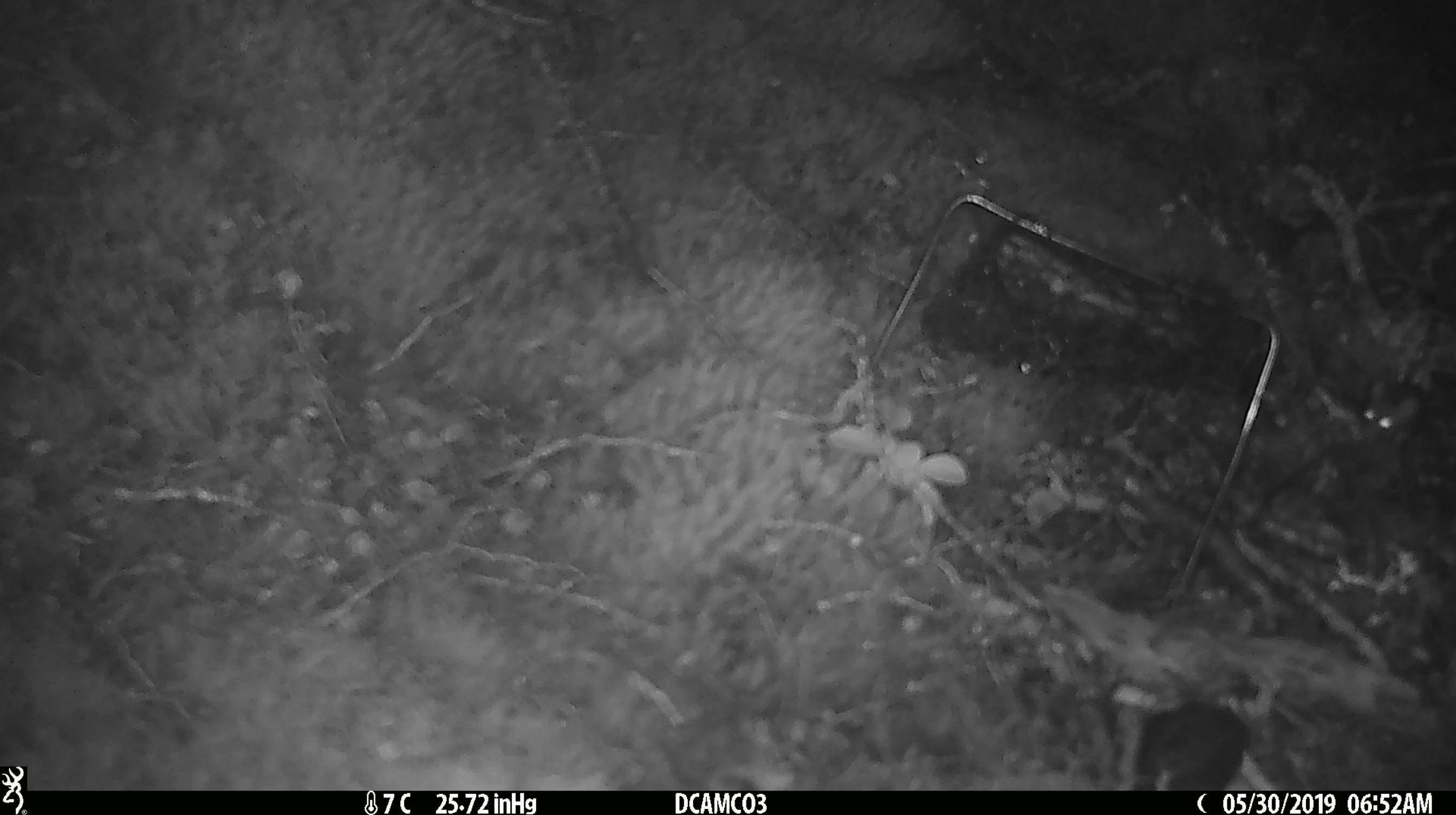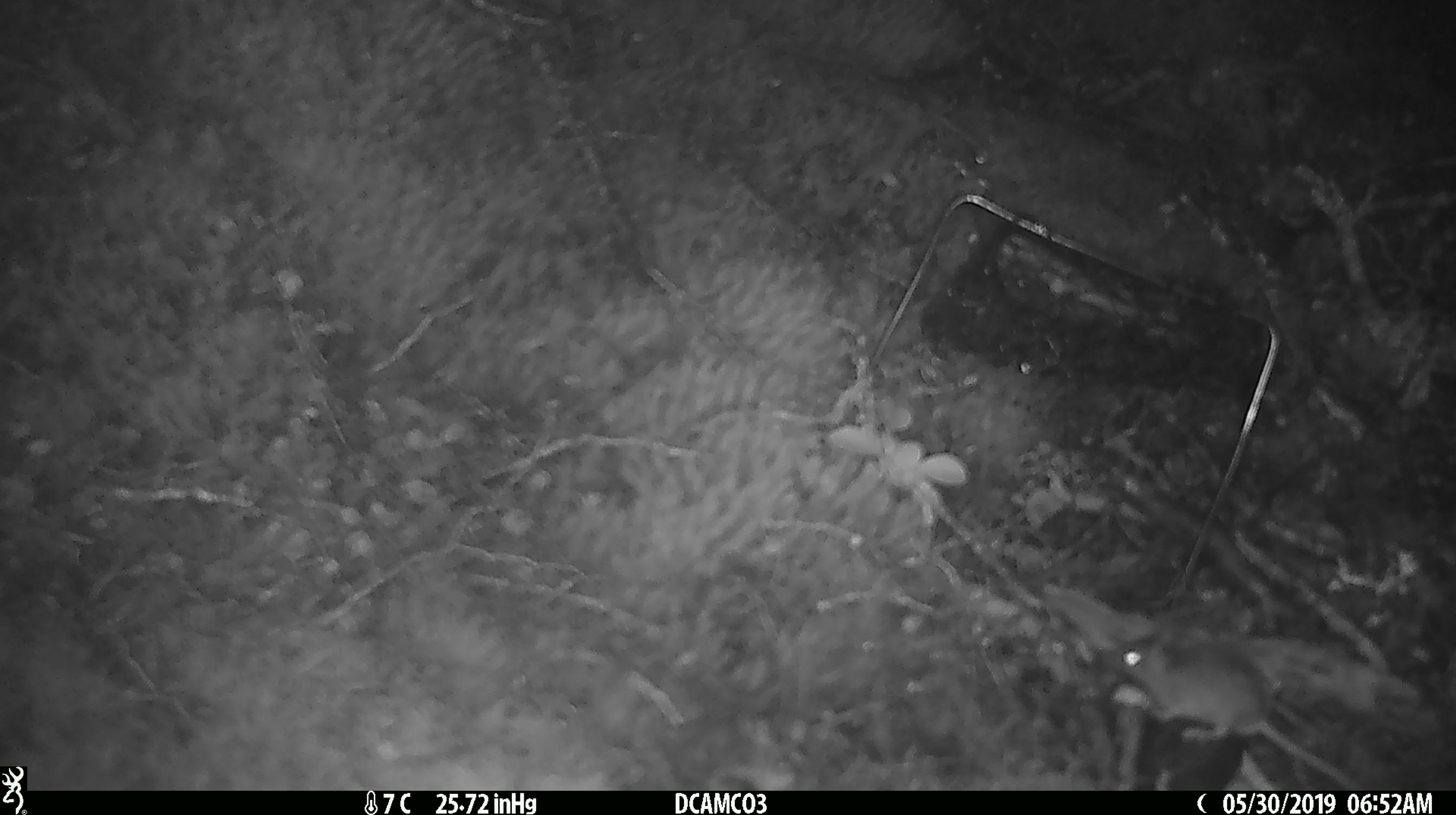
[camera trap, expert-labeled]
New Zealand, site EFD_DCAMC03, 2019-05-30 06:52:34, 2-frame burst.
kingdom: Animalia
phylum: Chordata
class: Mammalia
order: Rodentia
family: Muridae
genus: Mus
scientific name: Mus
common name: mouse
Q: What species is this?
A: Mouse (Mus).